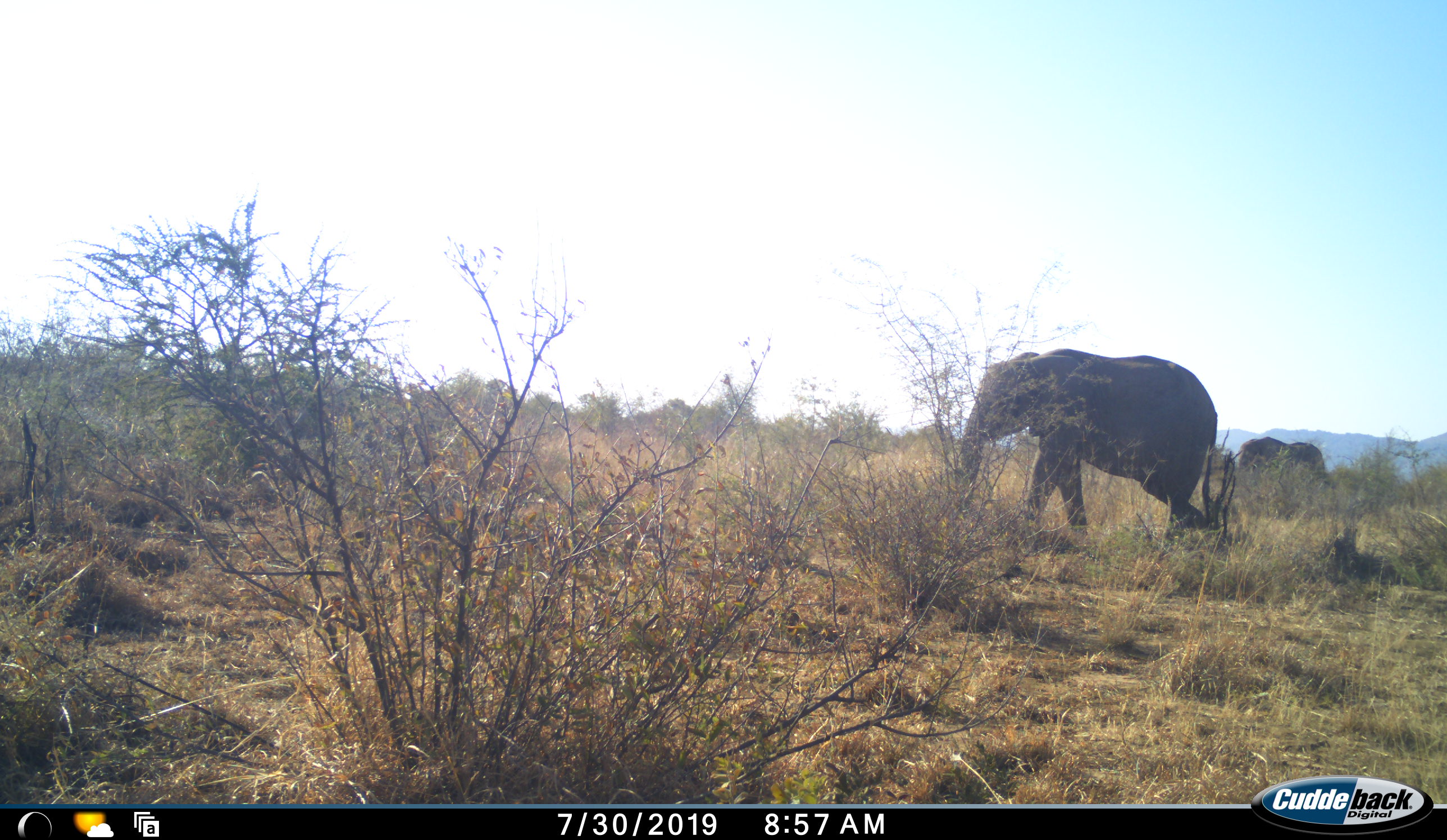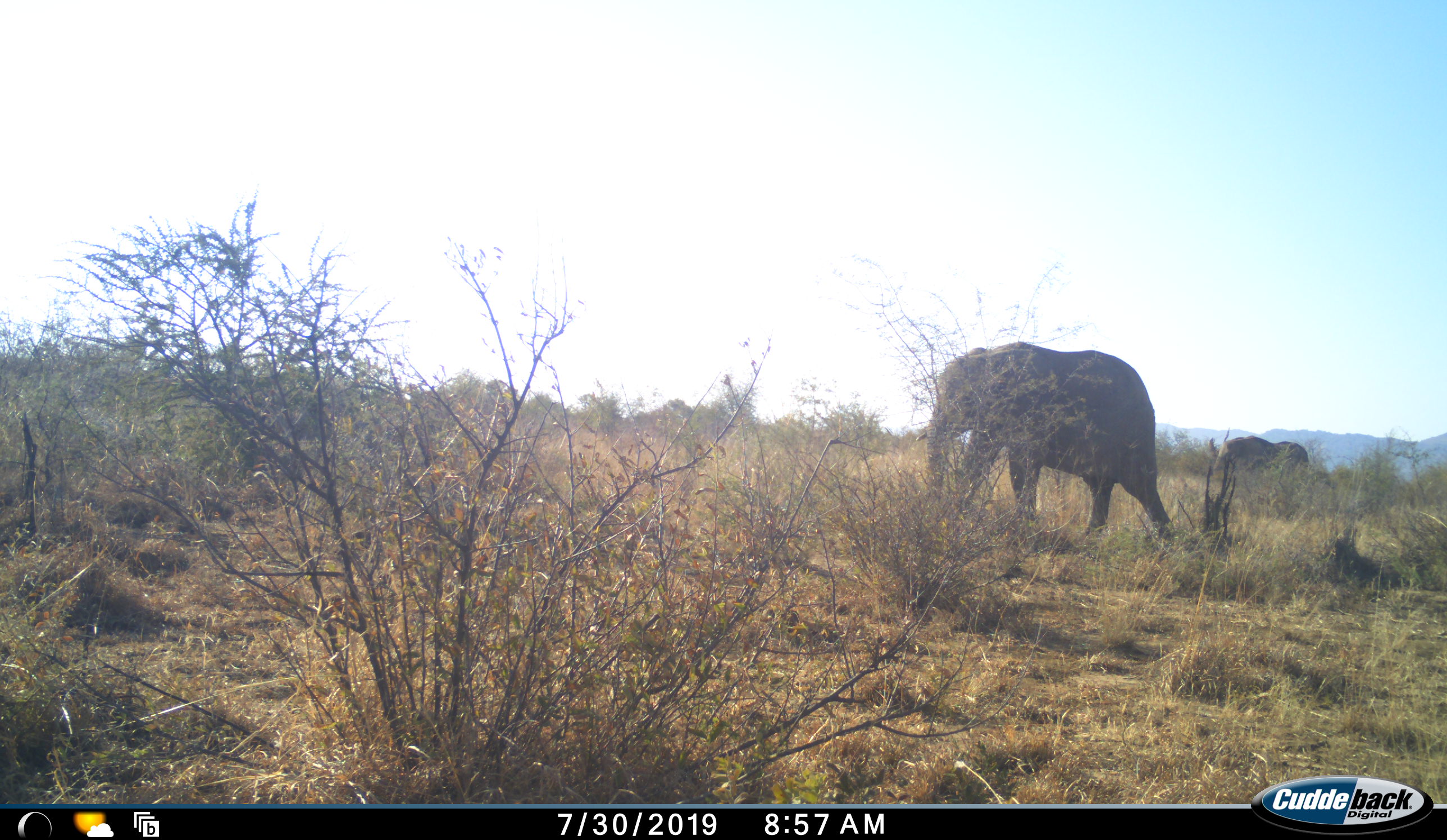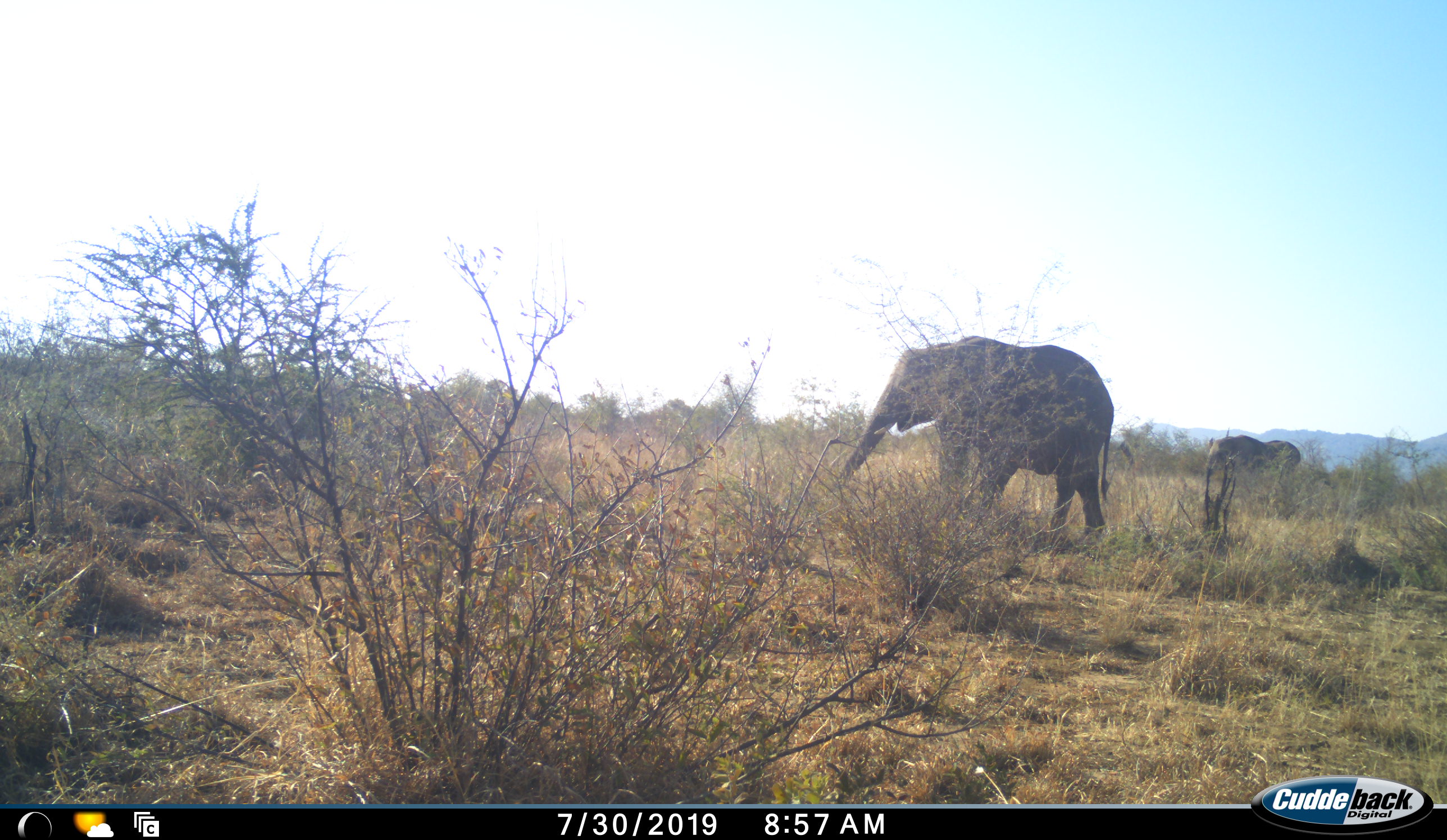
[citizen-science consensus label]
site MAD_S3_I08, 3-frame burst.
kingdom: Animalia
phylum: Chordata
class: Mammalia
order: Proboscidea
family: Elephantidae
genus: Loxodonta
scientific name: Loxodonta africana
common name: african bush elephant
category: elephant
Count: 2.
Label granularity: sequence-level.